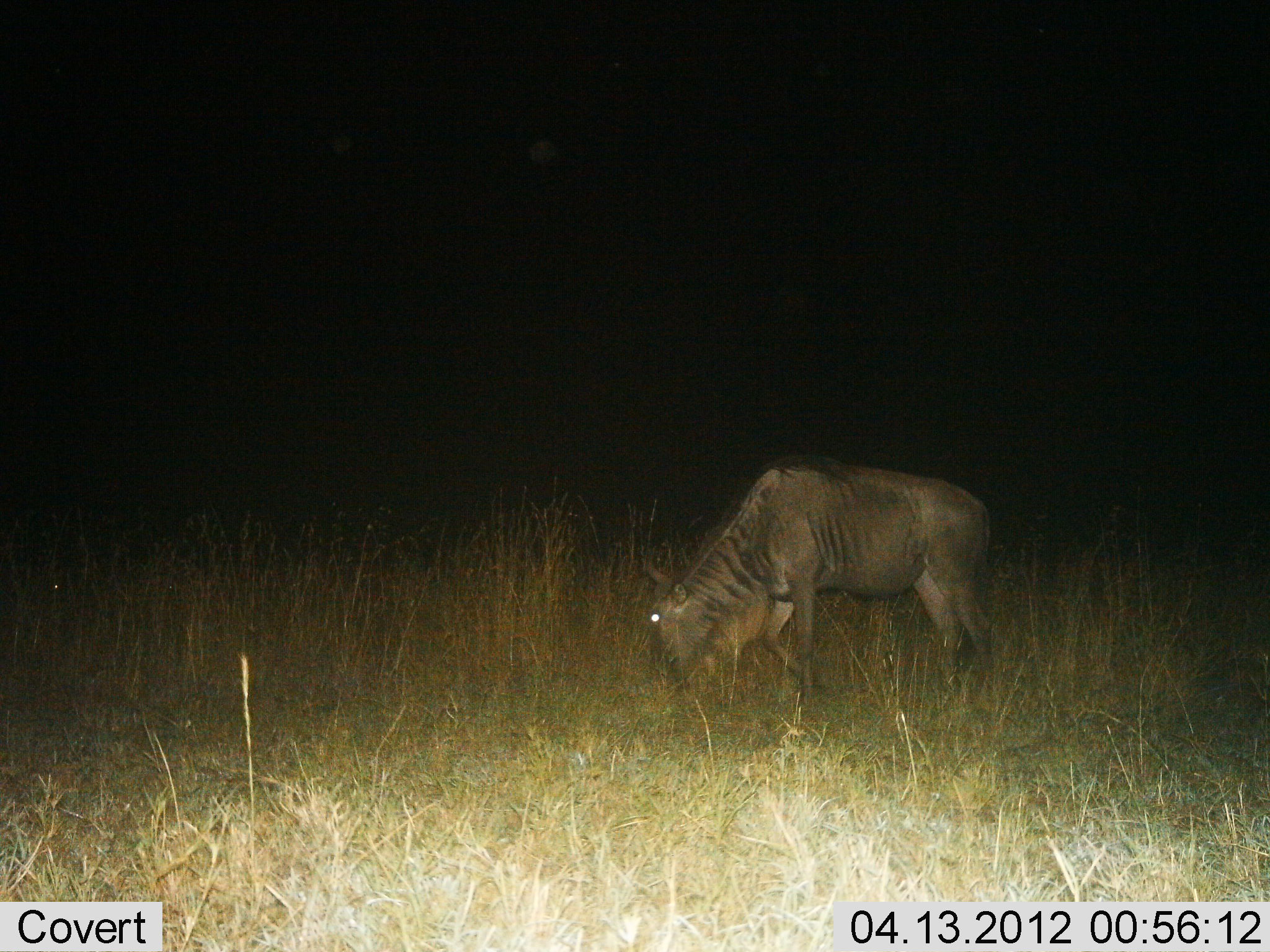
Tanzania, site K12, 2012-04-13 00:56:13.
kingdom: Animalia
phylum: Chordata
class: Mammalia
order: Artiodactyla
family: Bovidae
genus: Connochaetes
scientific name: Connochaetes taurinus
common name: blue wildebeest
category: wildebeest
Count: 1.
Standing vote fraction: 23%.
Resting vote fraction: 0%.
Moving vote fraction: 0%.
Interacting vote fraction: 0%.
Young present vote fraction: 0%.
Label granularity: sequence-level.